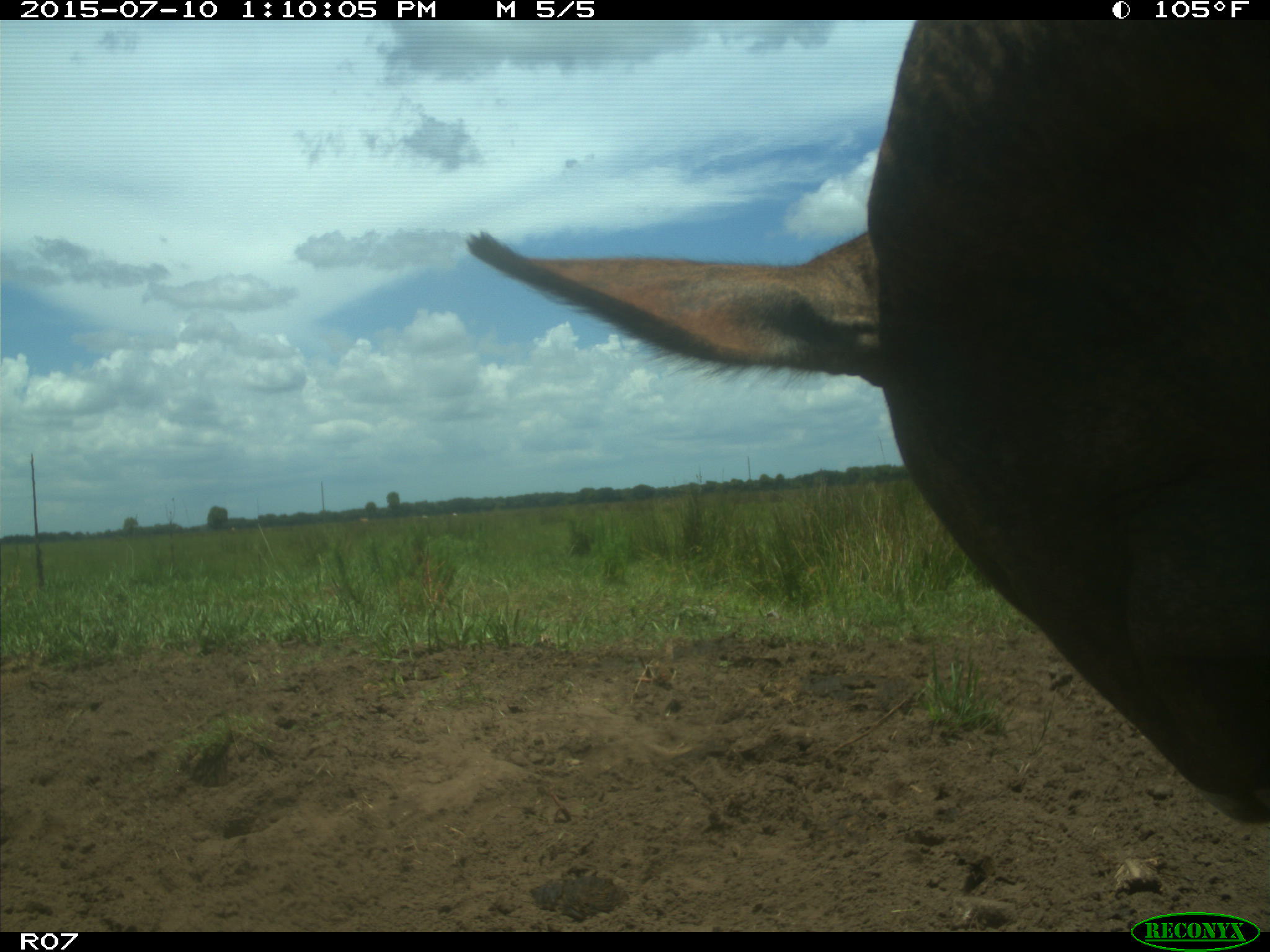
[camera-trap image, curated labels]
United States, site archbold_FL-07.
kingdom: Animalia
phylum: Chordata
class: Mammalia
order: Artiodactyla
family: Bovidae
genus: Bos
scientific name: Bos taurus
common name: domestic cow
Bos taurus (domestic cow).